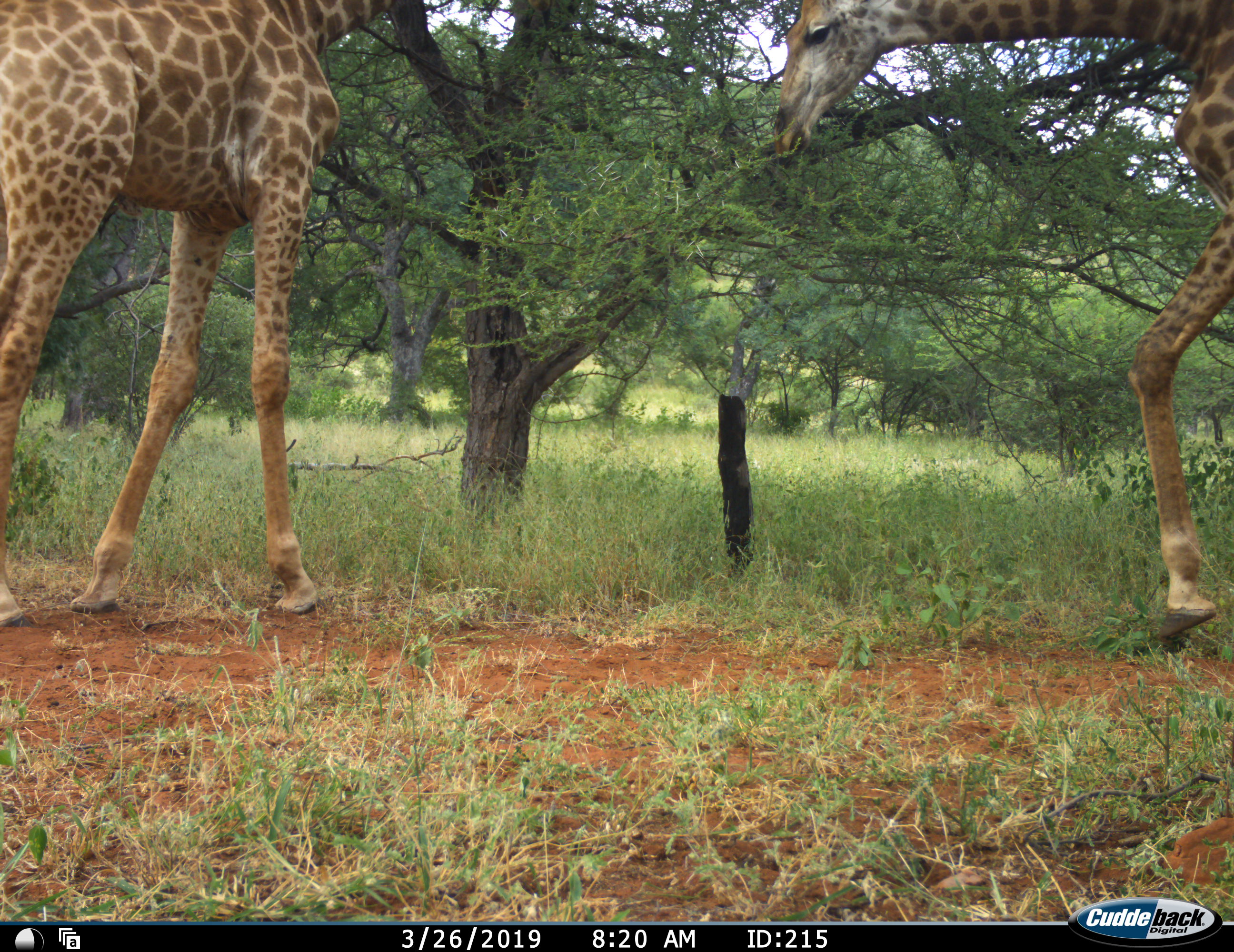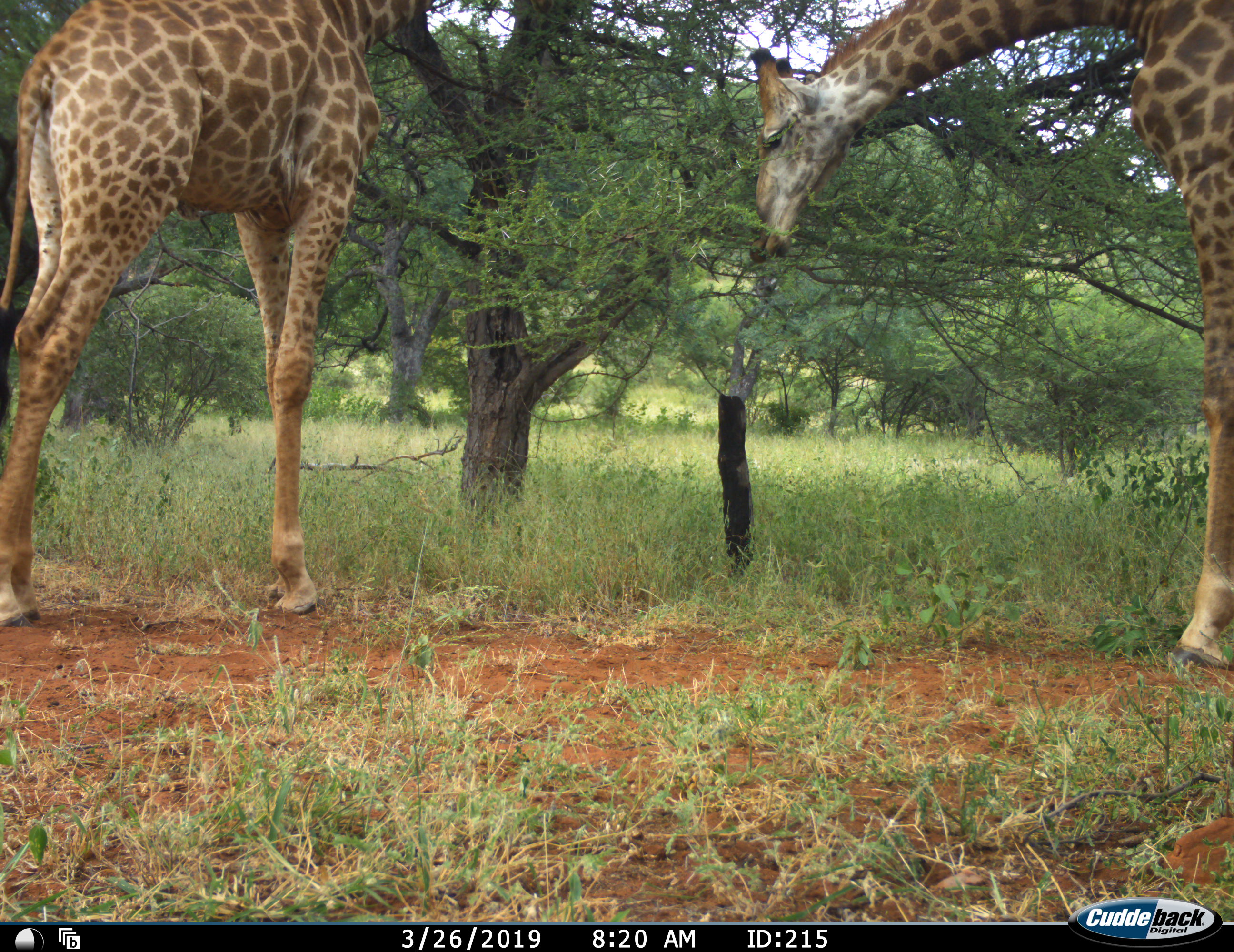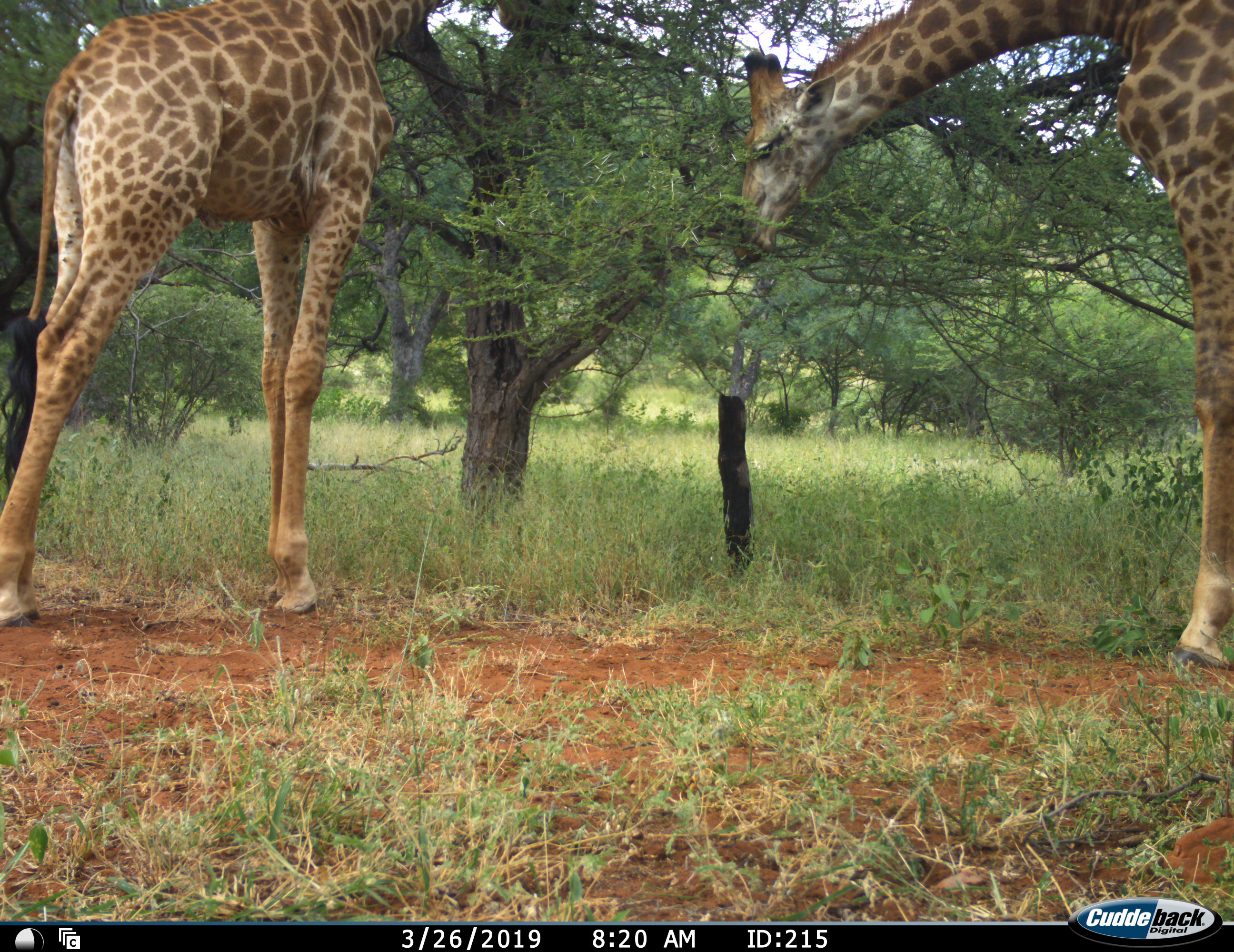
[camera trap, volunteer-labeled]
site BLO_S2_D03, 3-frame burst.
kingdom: Animalia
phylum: Chordata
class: Mammalia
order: Artiodactyla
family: Giraffidae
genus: Giraffa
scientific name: Giraffa camelopardalis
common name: giraffe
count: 2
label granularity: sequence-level